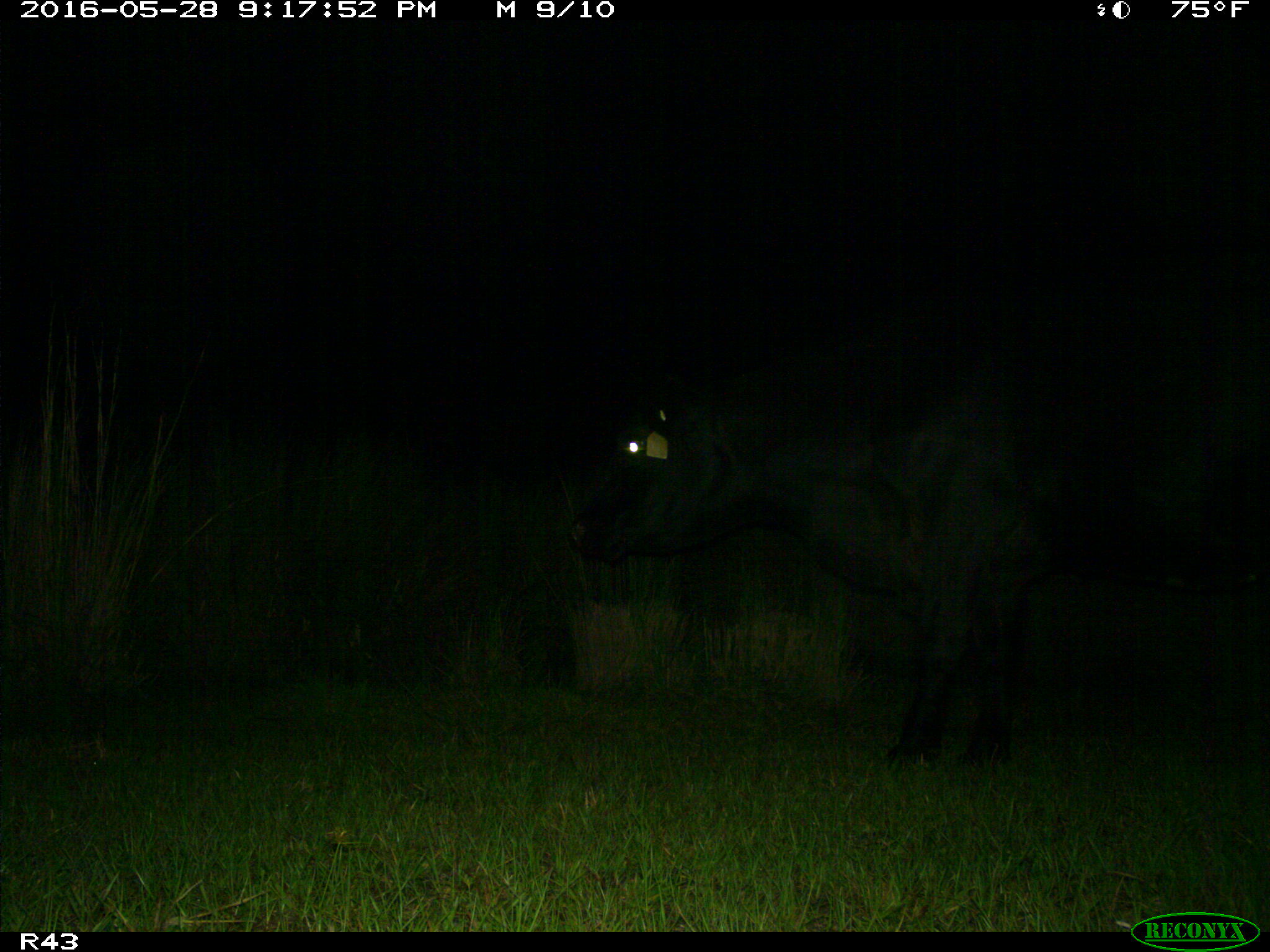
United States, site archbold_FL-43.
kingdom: Animalia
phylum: Chordata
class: Mammalia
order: Artiodactyla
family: Bovidae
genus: Bos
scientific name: Bos taurus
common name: domestic cow